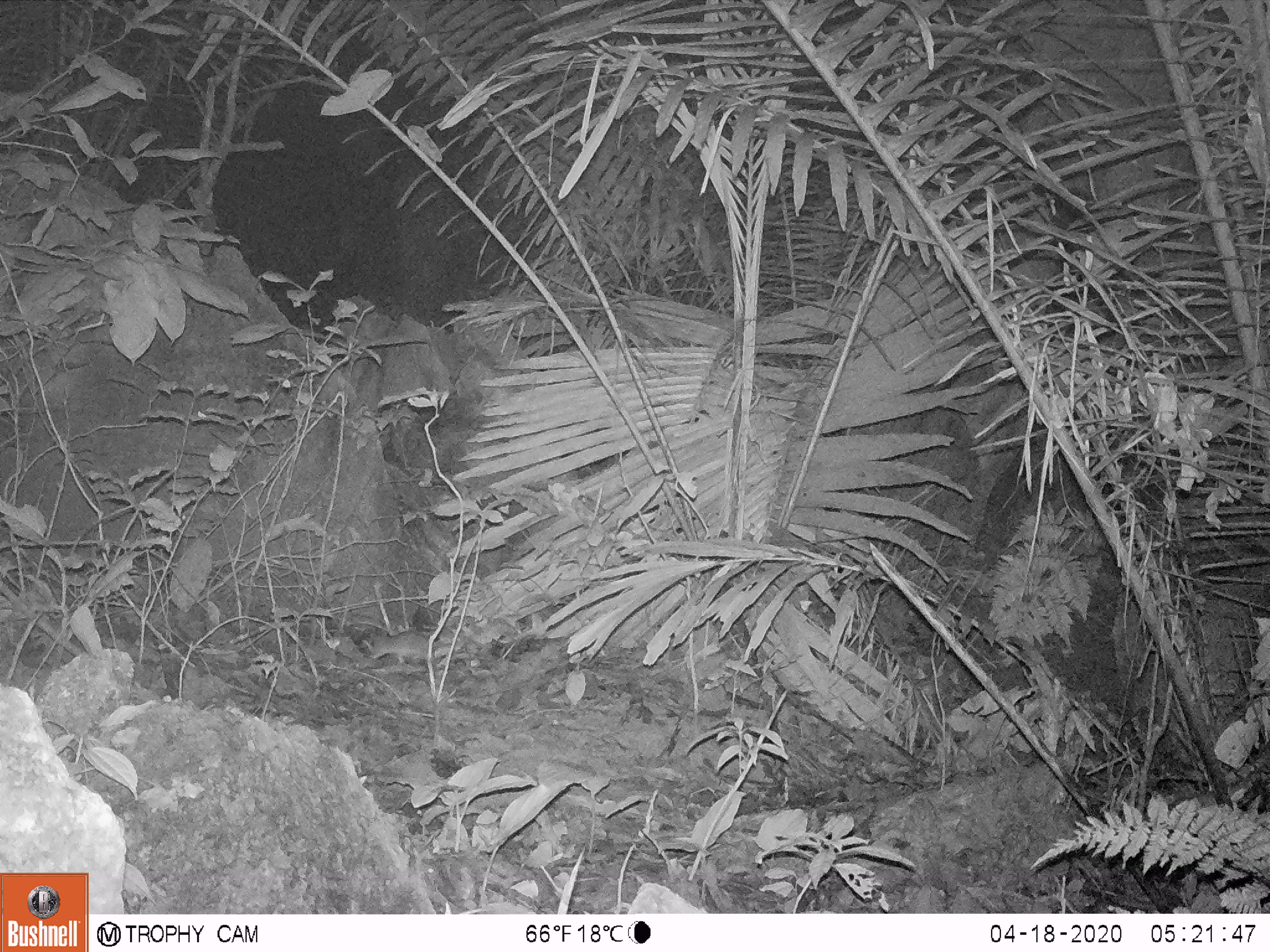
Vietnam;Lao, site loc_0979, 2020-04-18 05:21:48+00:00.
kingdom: Animalia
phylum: Chordata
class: Mammalia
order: Rodentia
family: Muridae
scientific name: Muridae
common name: old-world mice and rats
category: unidentified murid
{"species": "unidentified murid (old-world mice and rats) (Muridae)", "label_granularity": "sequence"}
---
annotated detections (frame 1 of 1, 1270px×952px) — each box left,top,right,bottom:
unidentified murid: 370,627,428,663